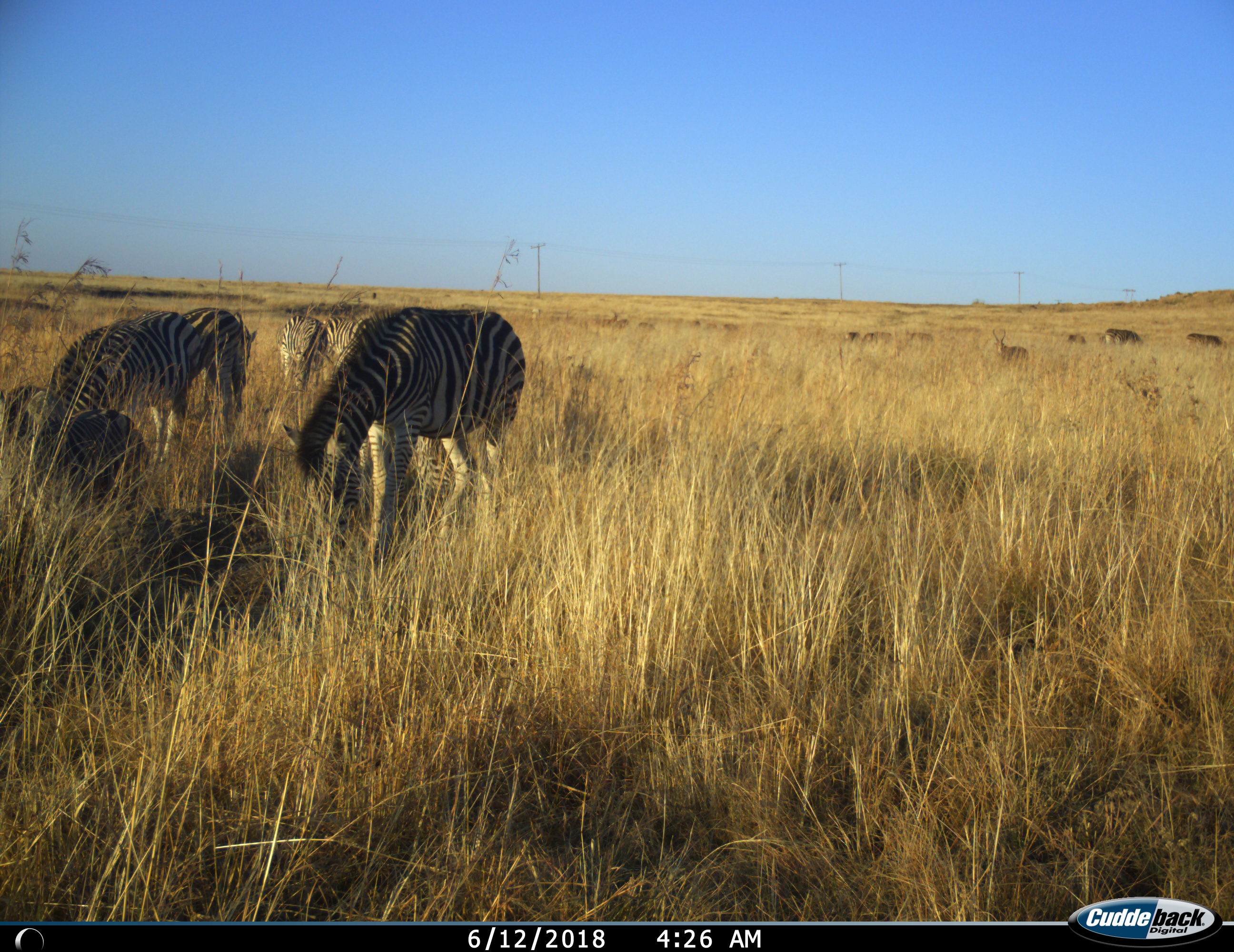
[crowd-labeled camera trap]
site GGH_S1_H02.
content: unidentified animal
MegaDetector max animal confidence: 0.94